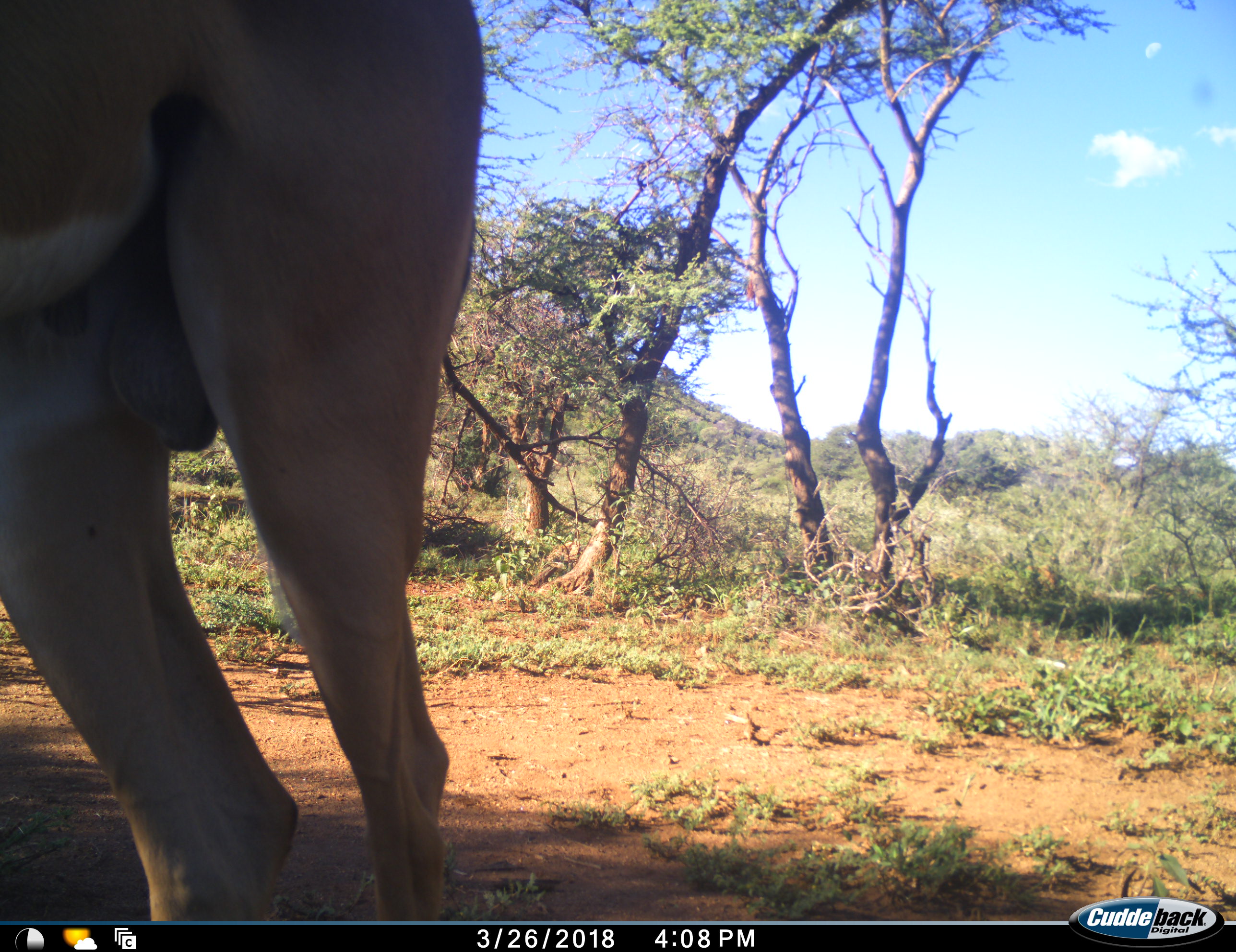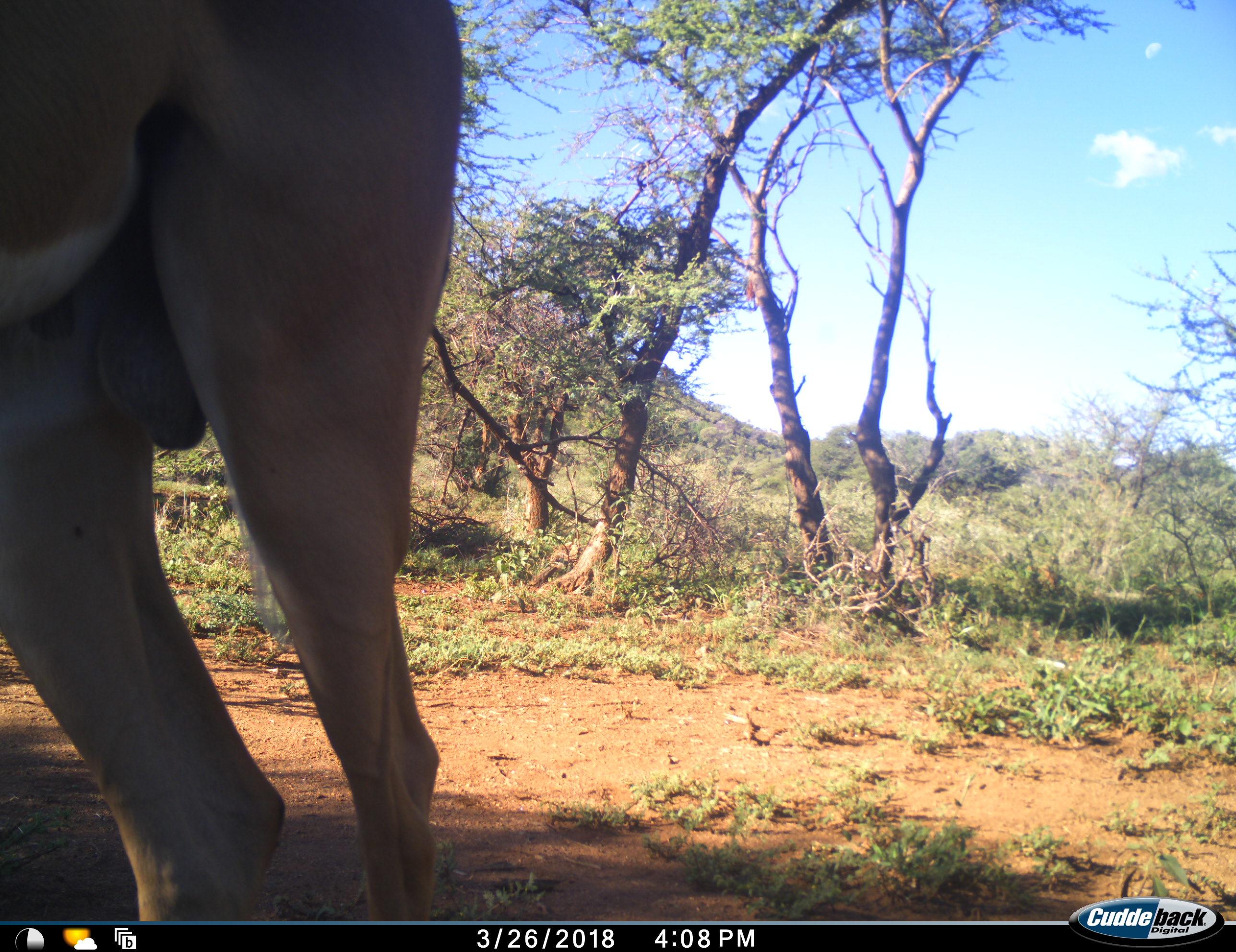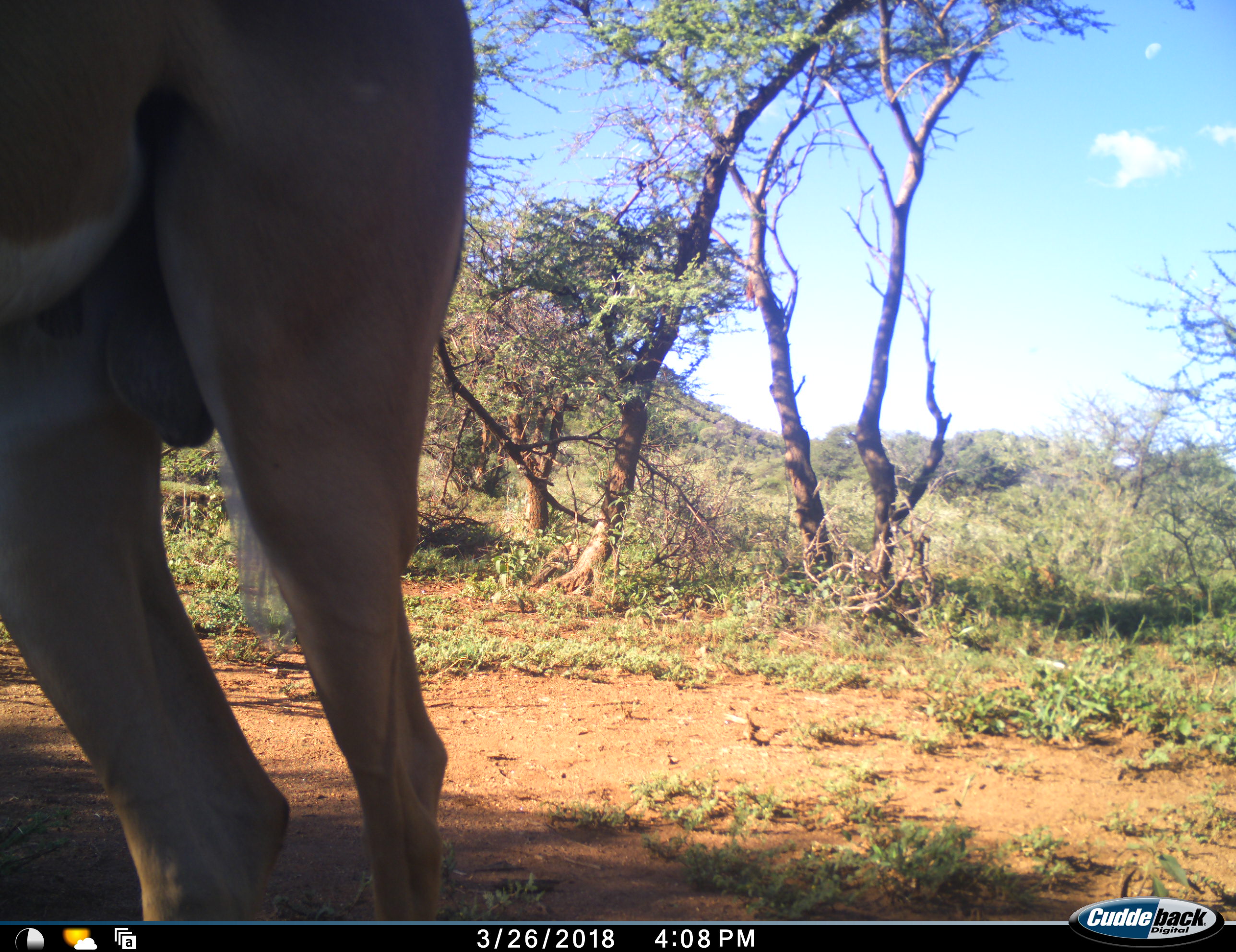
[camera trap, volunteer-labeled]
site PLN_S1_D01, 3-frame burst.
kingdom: Animalia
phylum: Chordata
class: Mammalia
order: Artiodactyla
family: Bovidae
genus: Aepyceros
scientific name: Aepyceros melampus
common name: impala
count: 1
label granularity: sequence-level